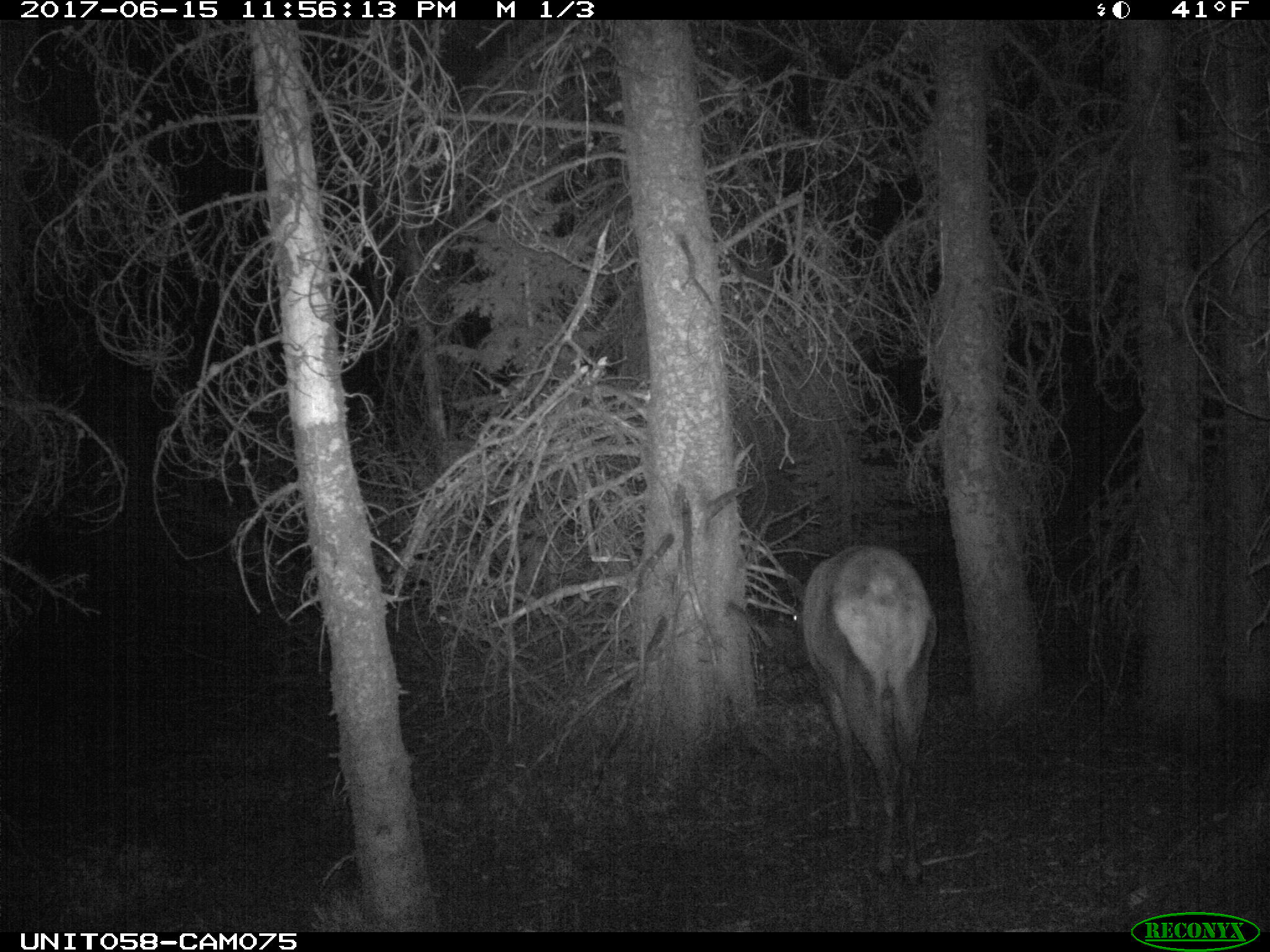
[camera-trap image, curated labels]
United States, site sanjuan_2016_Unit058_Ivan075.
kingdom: Animalia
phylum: Chordata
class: Mammalia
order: Artiodactyla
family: Cervidae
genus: Cervus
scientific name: Cervus elaphus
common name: red deer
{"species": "Cervus elaphus (red deer)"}